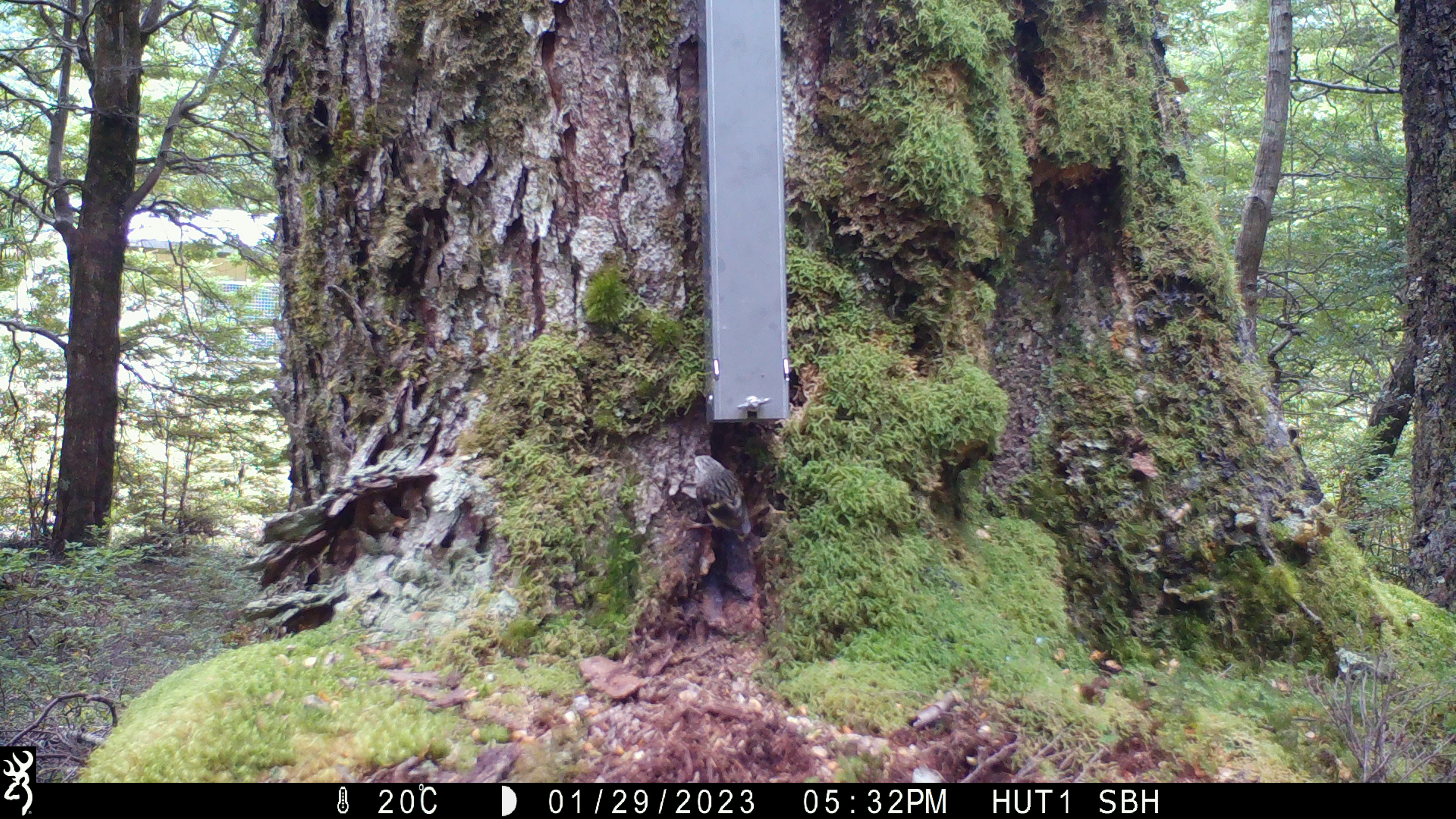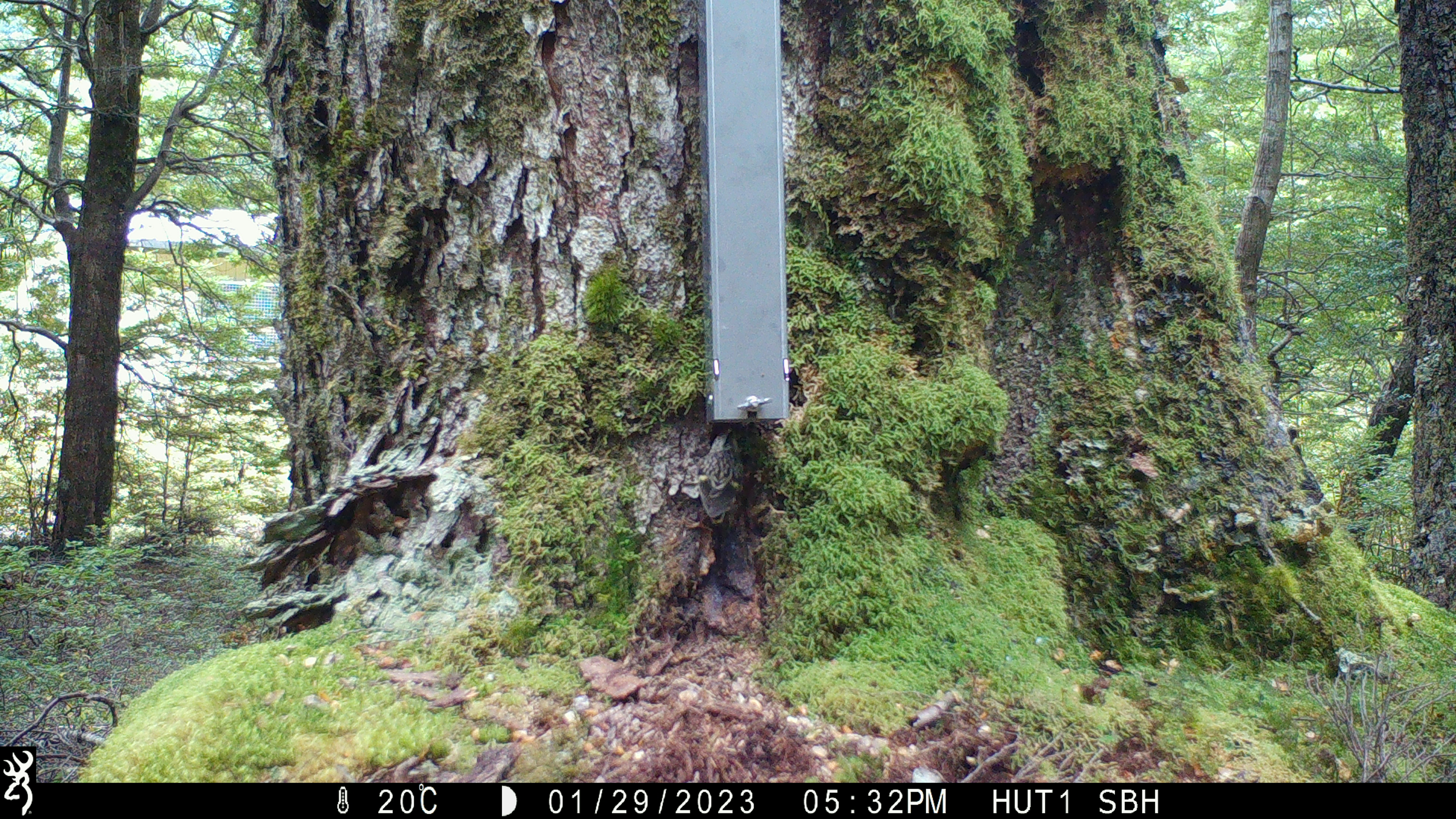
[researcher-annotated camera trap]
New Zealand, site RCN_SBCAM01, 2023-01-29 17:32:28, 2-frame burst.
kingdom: Animalia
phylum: Chordata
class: Aves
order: Passeriformes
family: Acanthisittidae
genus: Acanthisitta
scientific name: Acanthisitta chloris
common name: rifleman